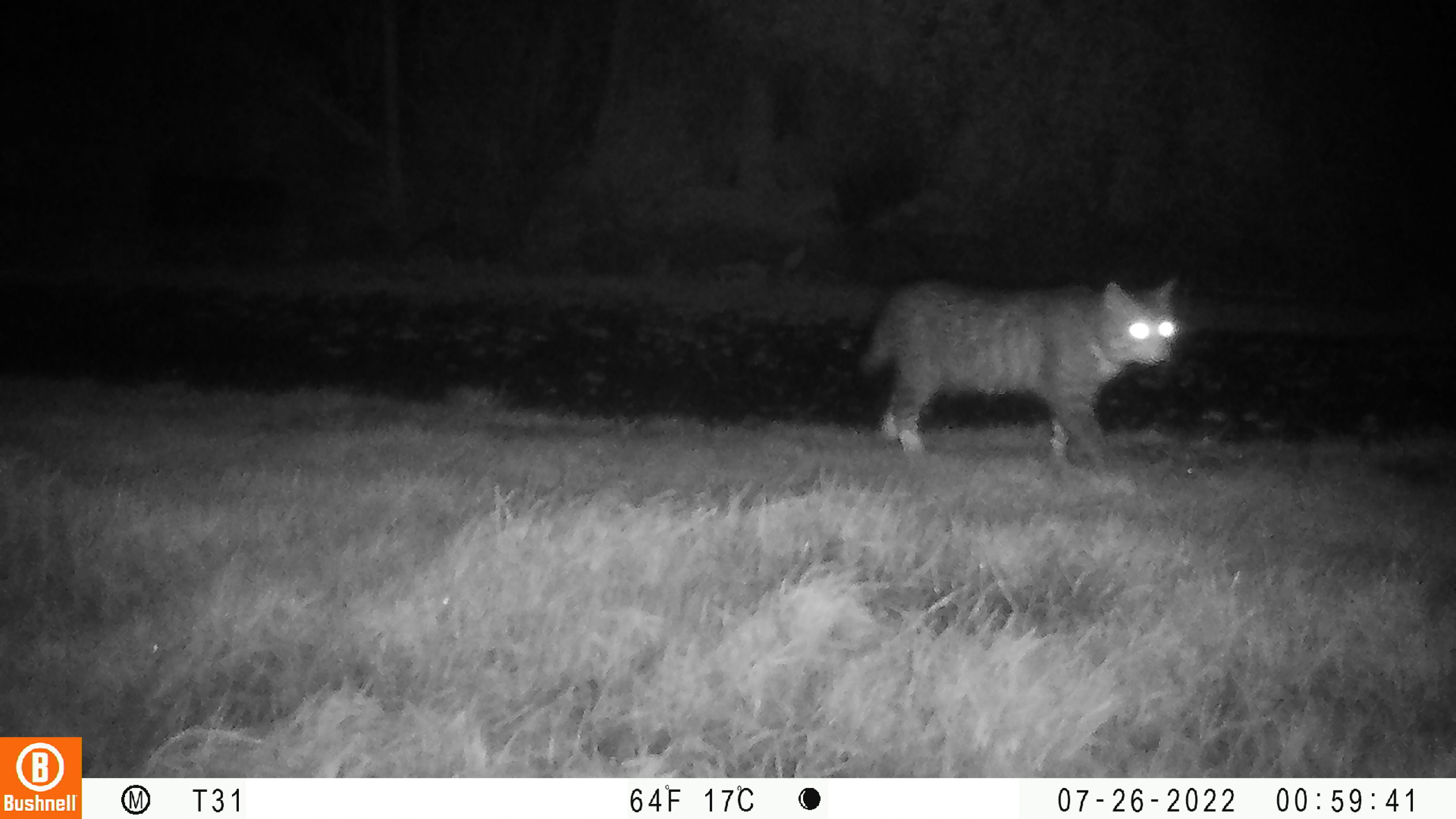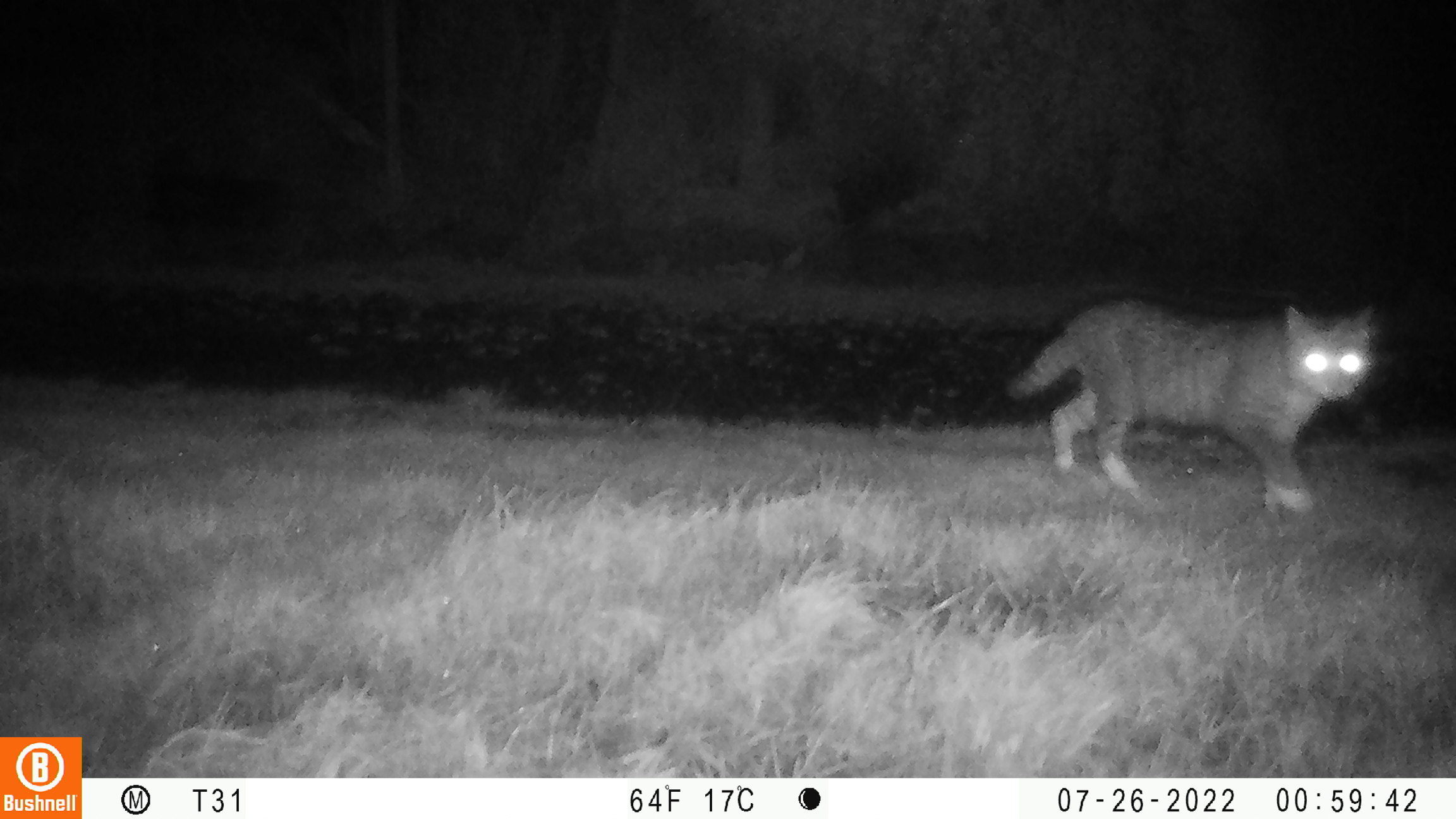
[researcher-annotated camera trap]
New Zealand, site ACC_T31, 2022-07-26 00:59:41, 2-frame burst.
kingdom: Animalia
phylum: Chordata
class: Mammalia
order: Carnivora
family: Felidae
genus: Felis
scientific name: Felis catus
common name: domestic cat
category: cat